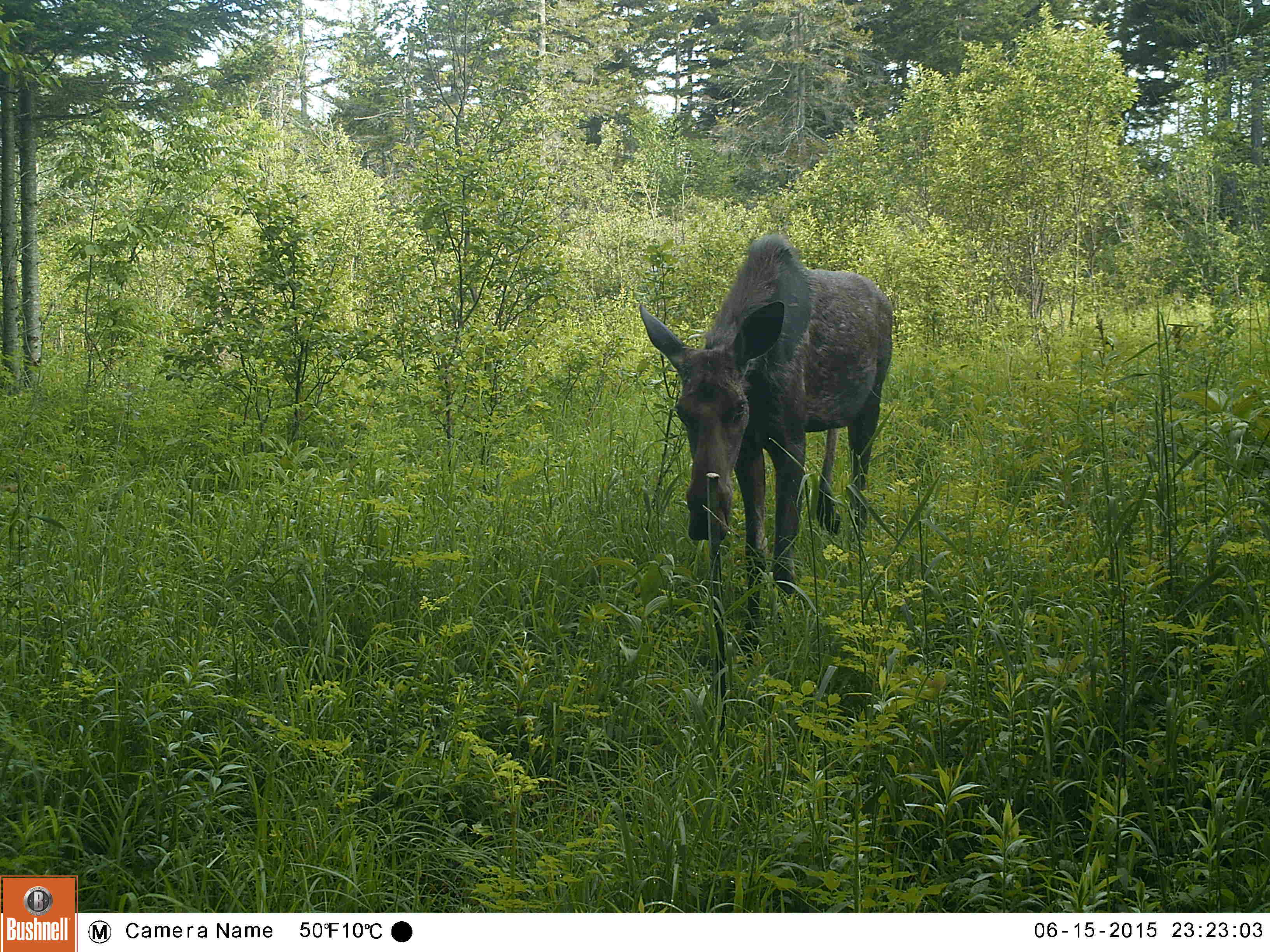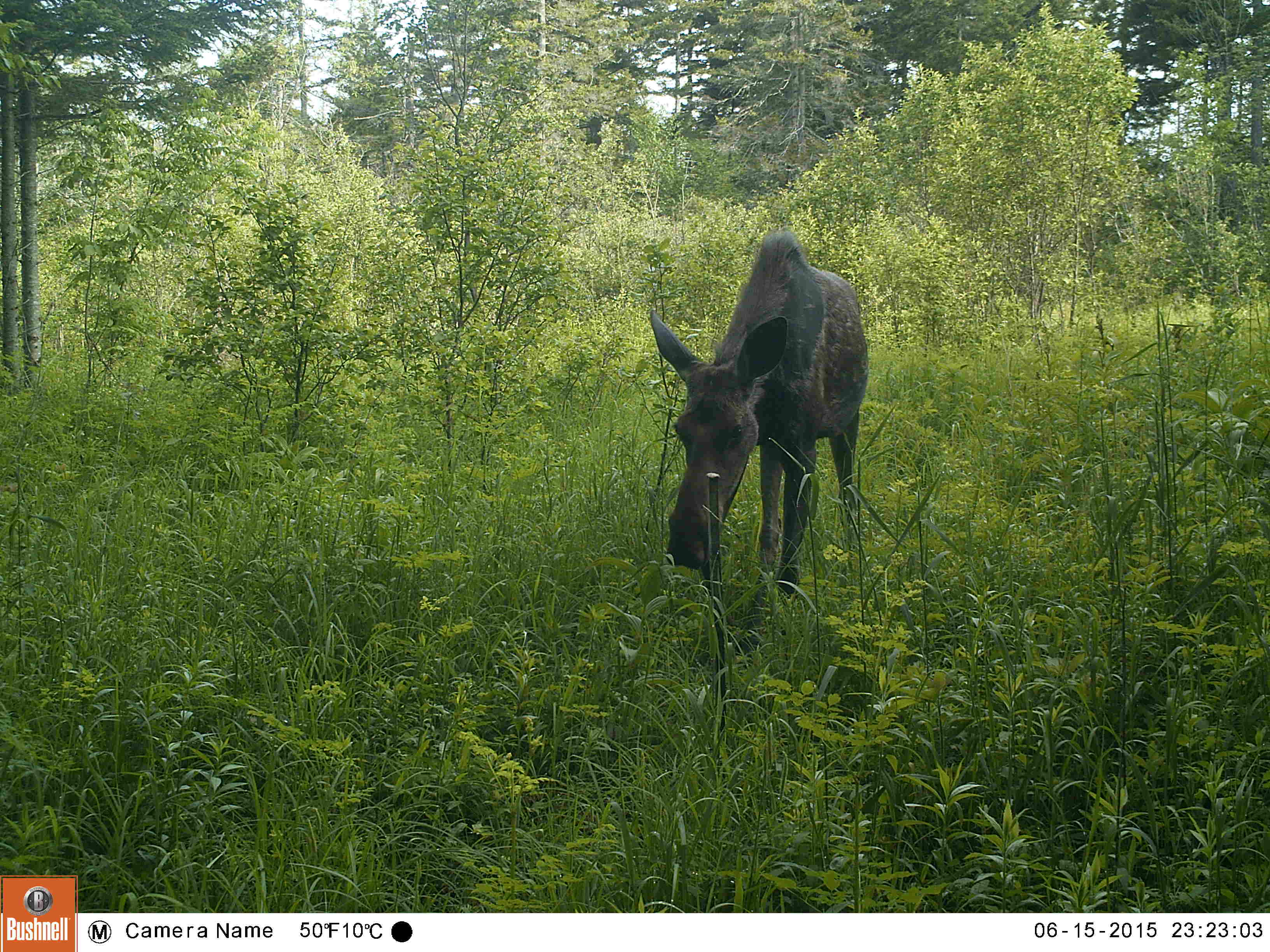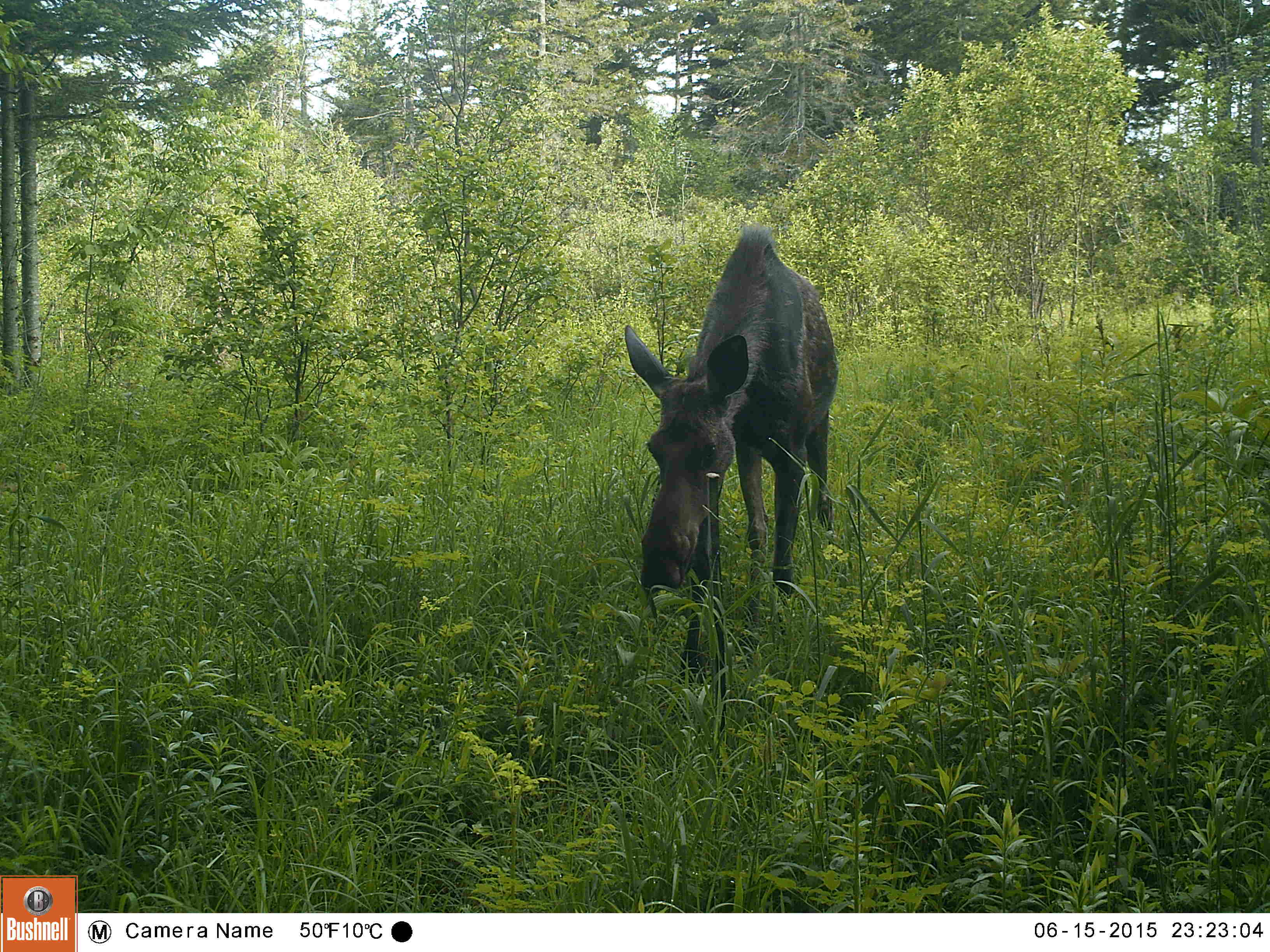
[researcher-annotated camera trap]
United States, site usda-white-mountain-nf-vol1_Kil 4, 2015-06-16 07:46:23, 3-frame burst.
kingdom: Animalia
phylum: Chordata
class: Mammalia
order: Artiodactyla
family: Cervidae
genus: Alces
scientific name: Alces alces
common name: moose